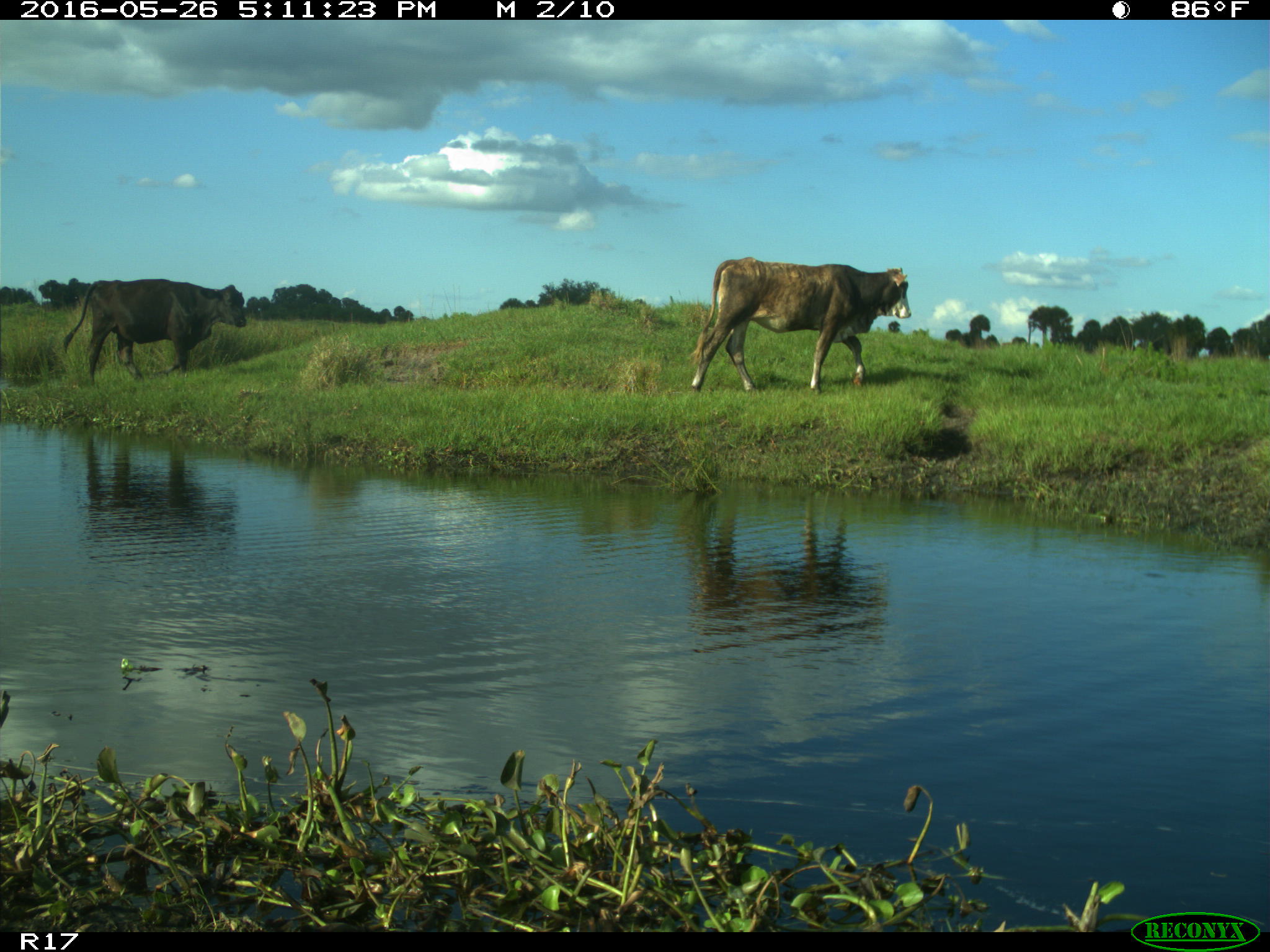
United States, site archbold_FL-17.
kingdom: Animalia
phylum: Chordata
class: Mammalia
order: Artiodactyla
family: Bovidae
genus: Bos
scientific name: Bos taurus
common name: domestic cow